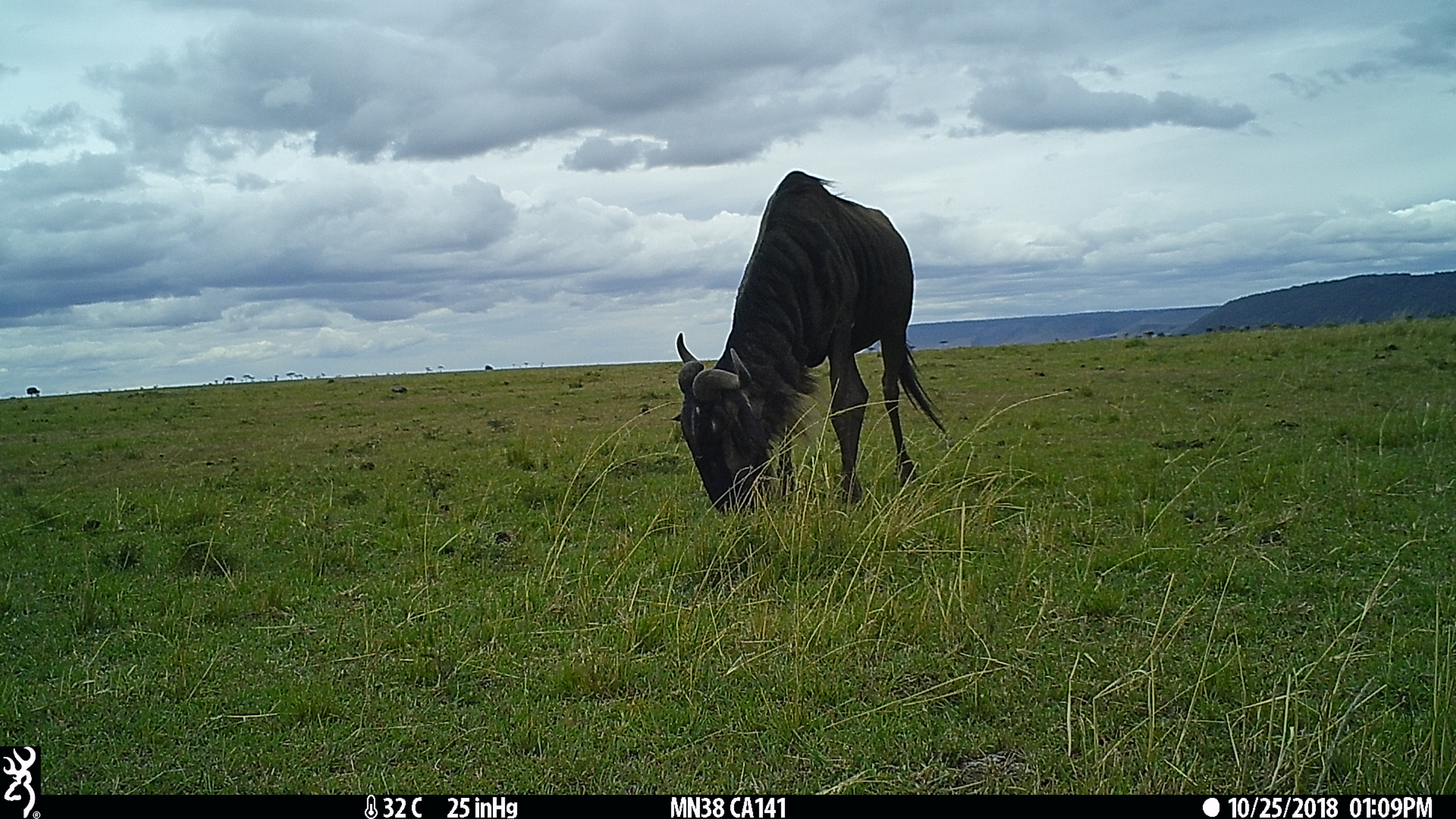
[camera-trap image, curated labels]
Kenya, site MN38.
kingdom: Animalia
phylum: Chordata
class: Mammalia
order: Artiodactyla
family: Bovidae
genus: Connochaetes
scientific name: Connochaetes taurinus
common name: blue wildebeest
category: wildebeest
Wildebeest (blue wildebeest) (Connochaetes taurinus).